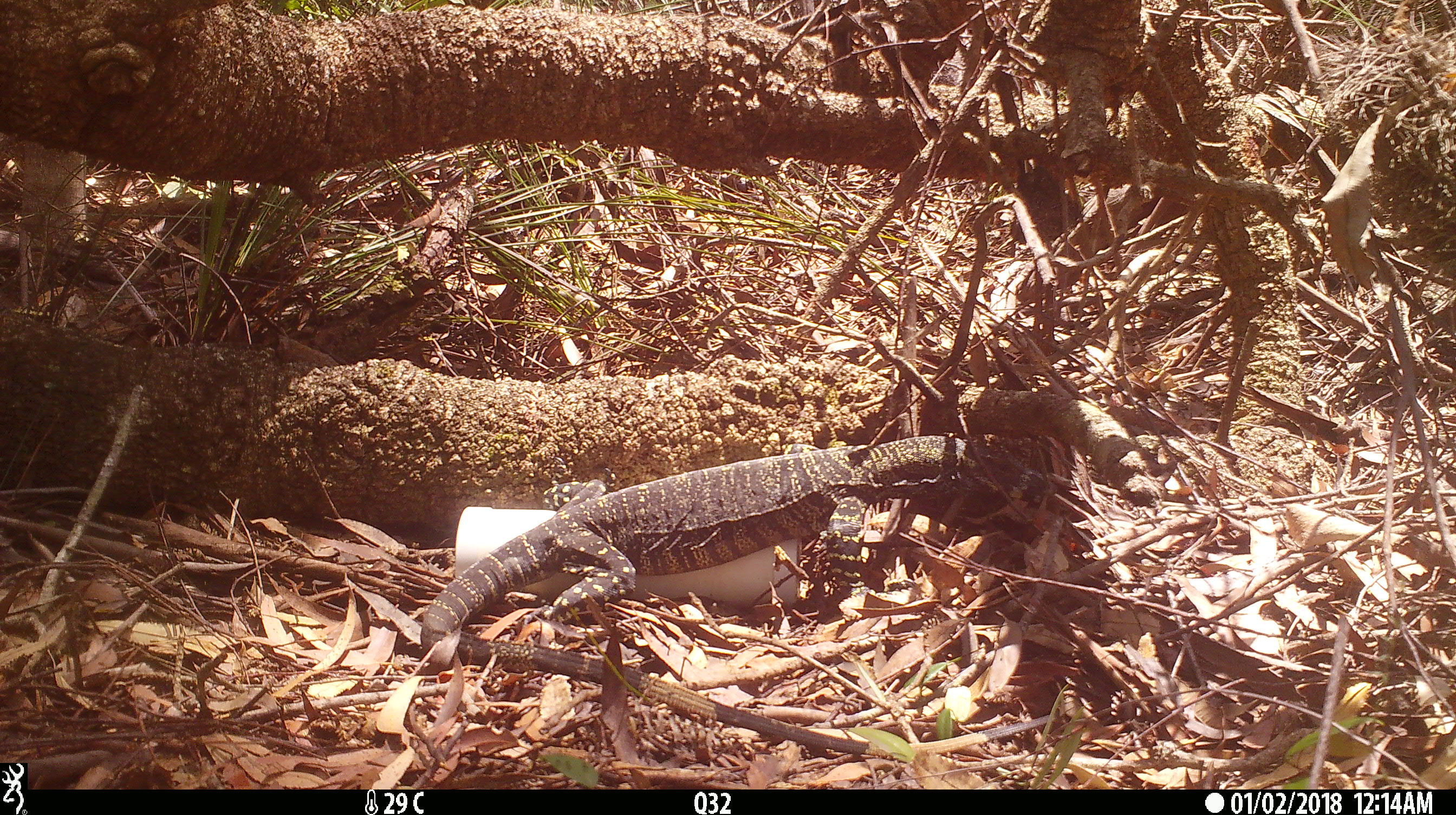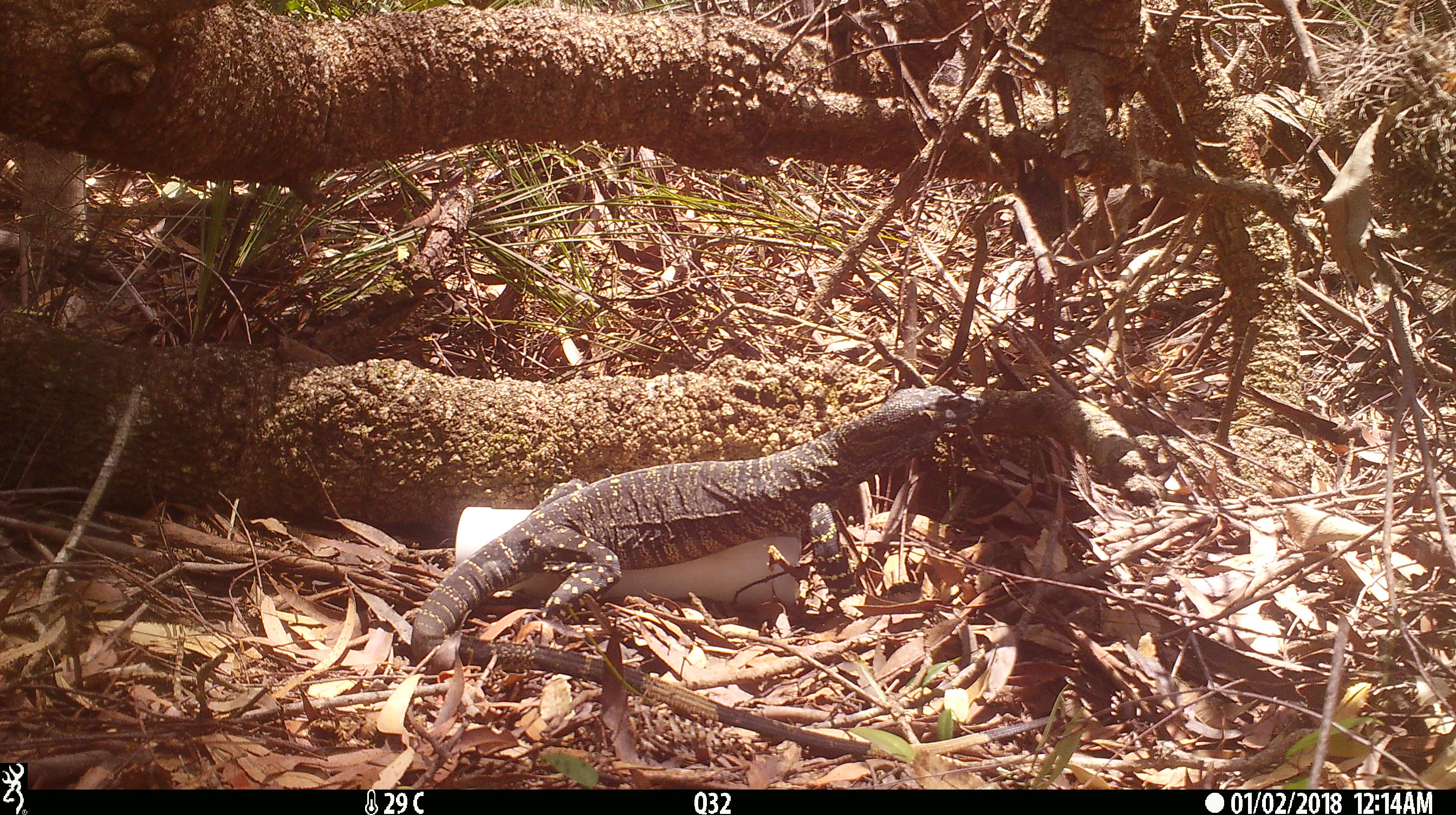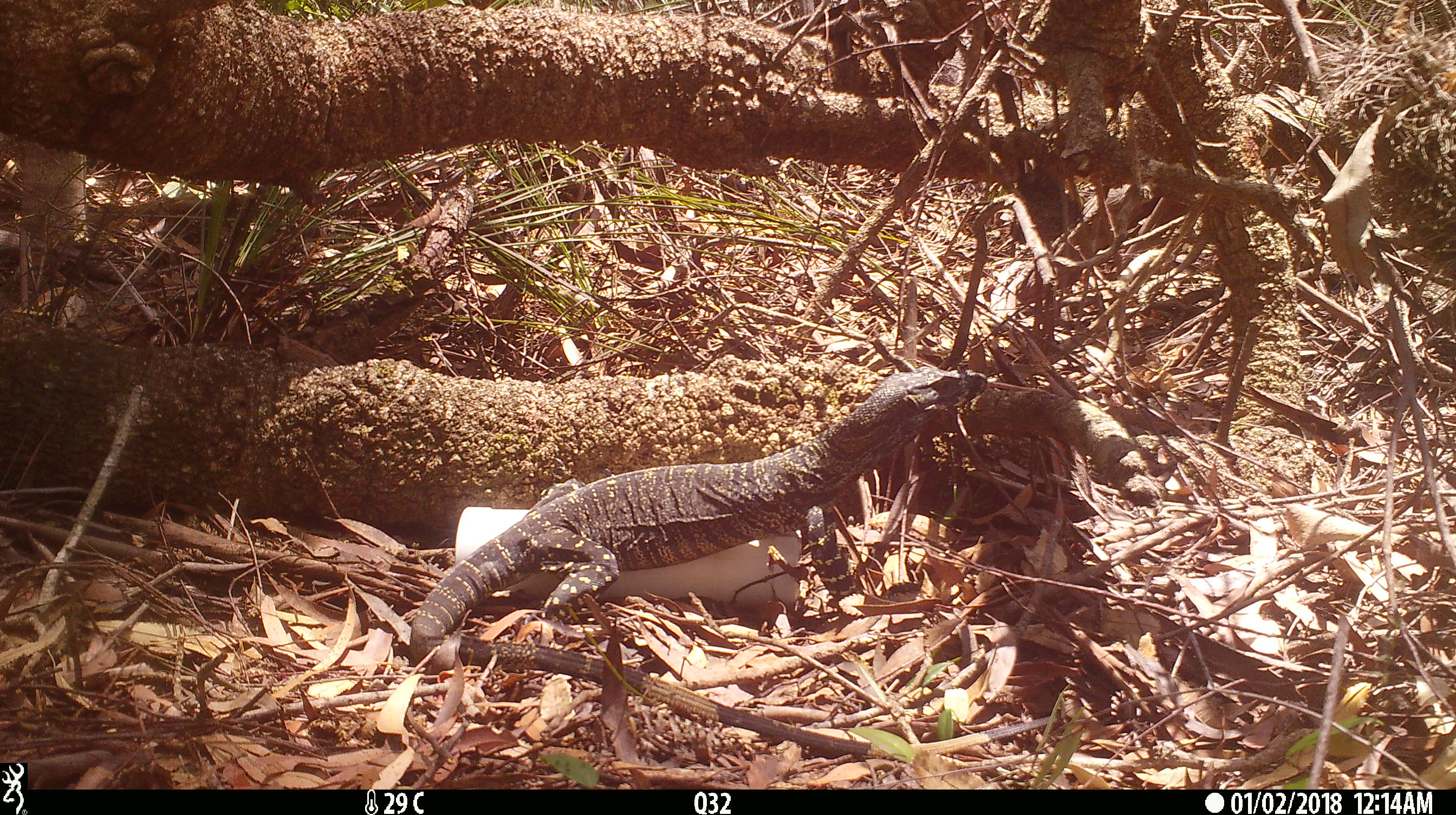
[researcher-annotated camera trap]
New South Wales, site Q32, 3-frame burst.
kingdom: Animalia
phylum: Chordata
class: Reptilia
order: Squamata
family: Varanidae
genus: Varanus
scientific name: Varanus varius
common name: lace monitor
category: goanna